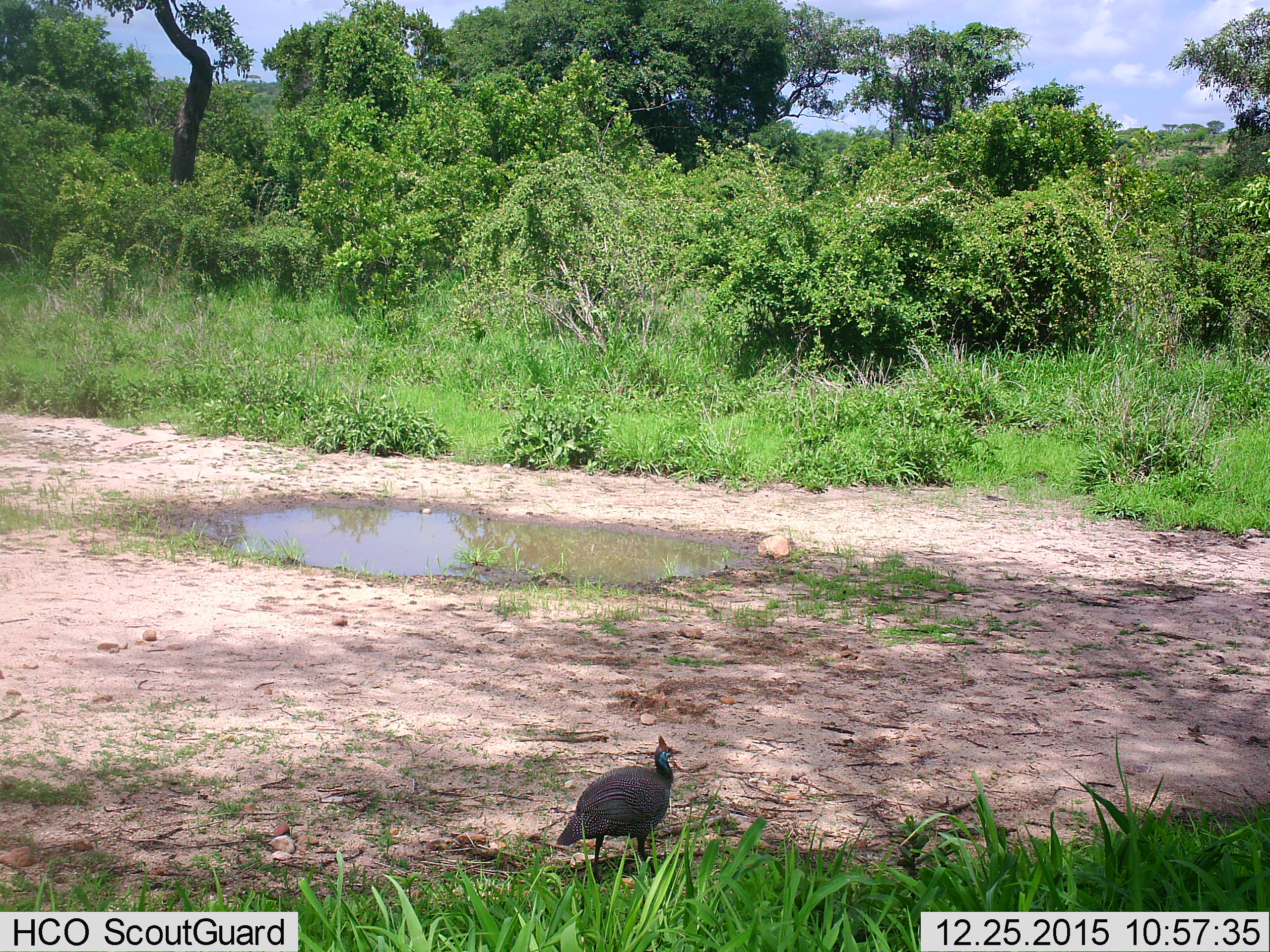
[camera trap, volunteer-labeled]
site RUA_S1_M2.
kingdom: Animalia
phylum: Chordata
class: Aves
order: Galliformes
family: Numididae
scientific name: Numididae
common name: guineafowl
Guineafowl (Numididae), count 1. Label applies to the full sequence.